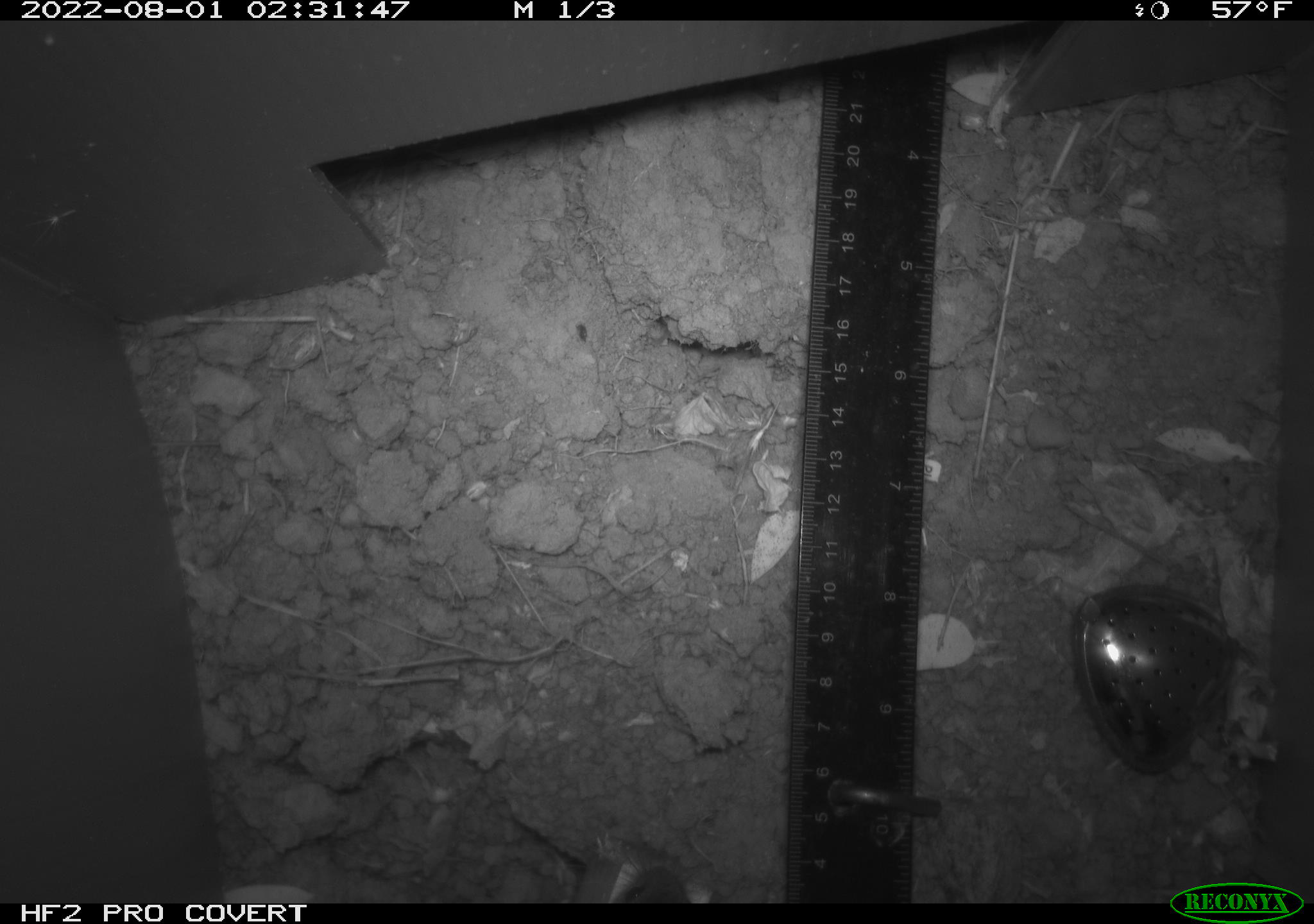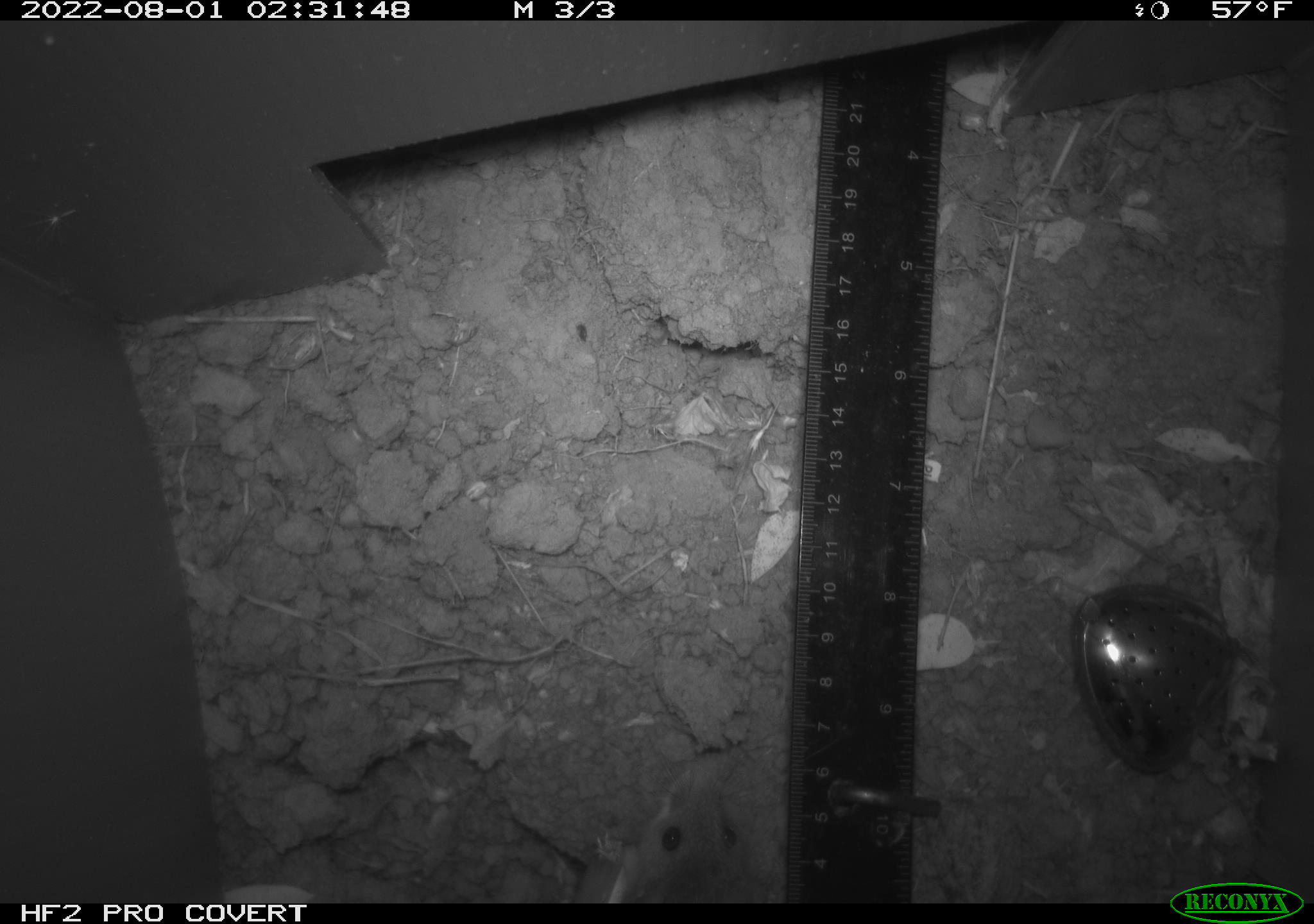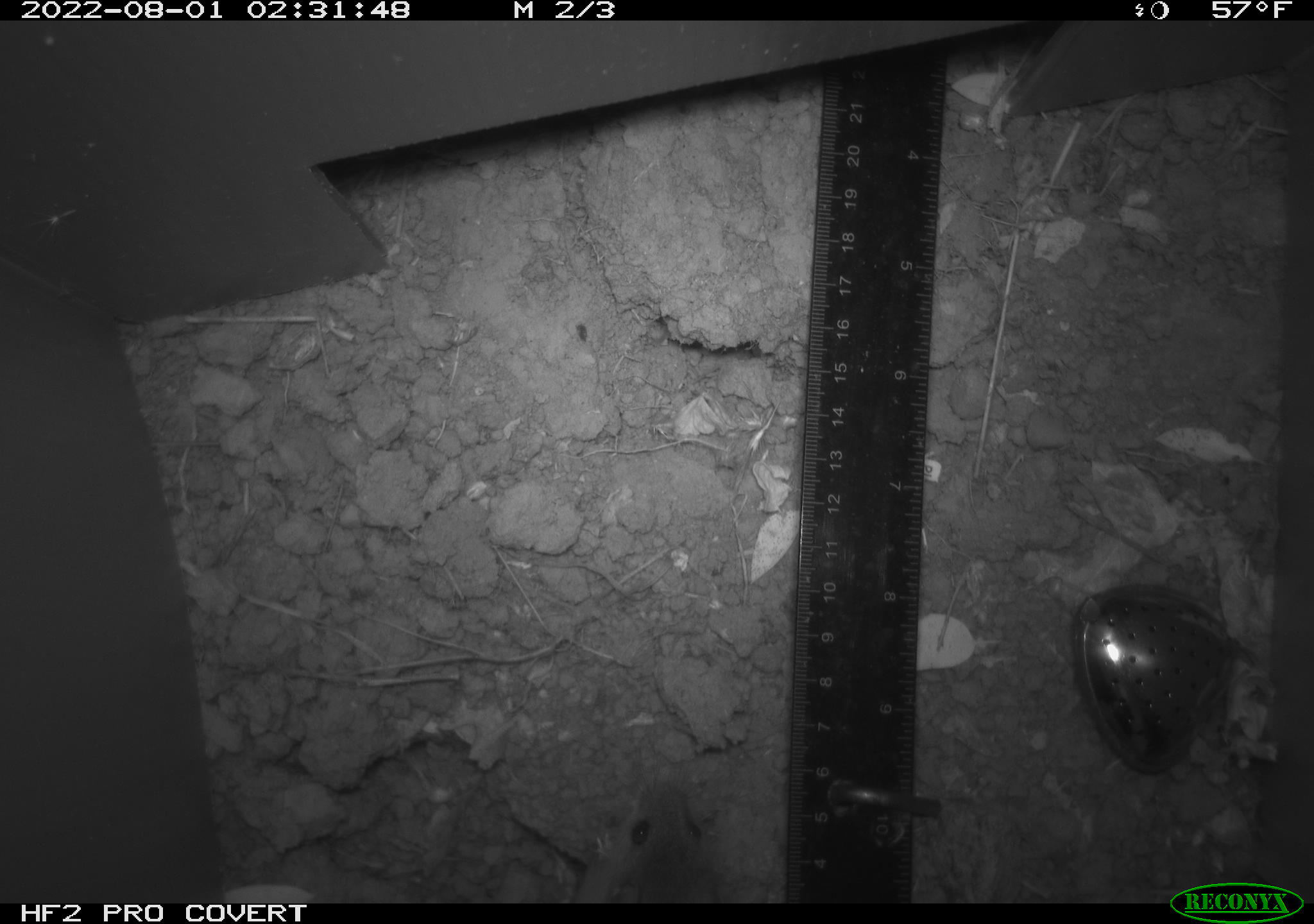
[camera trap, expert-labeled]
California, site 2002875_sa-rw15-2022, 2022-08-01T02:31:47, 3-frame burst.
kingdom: Animalia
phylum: Chordata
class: Mammalia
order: Rodentia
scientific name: Rodentia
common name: mouse species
Mouse species (Rodentia).